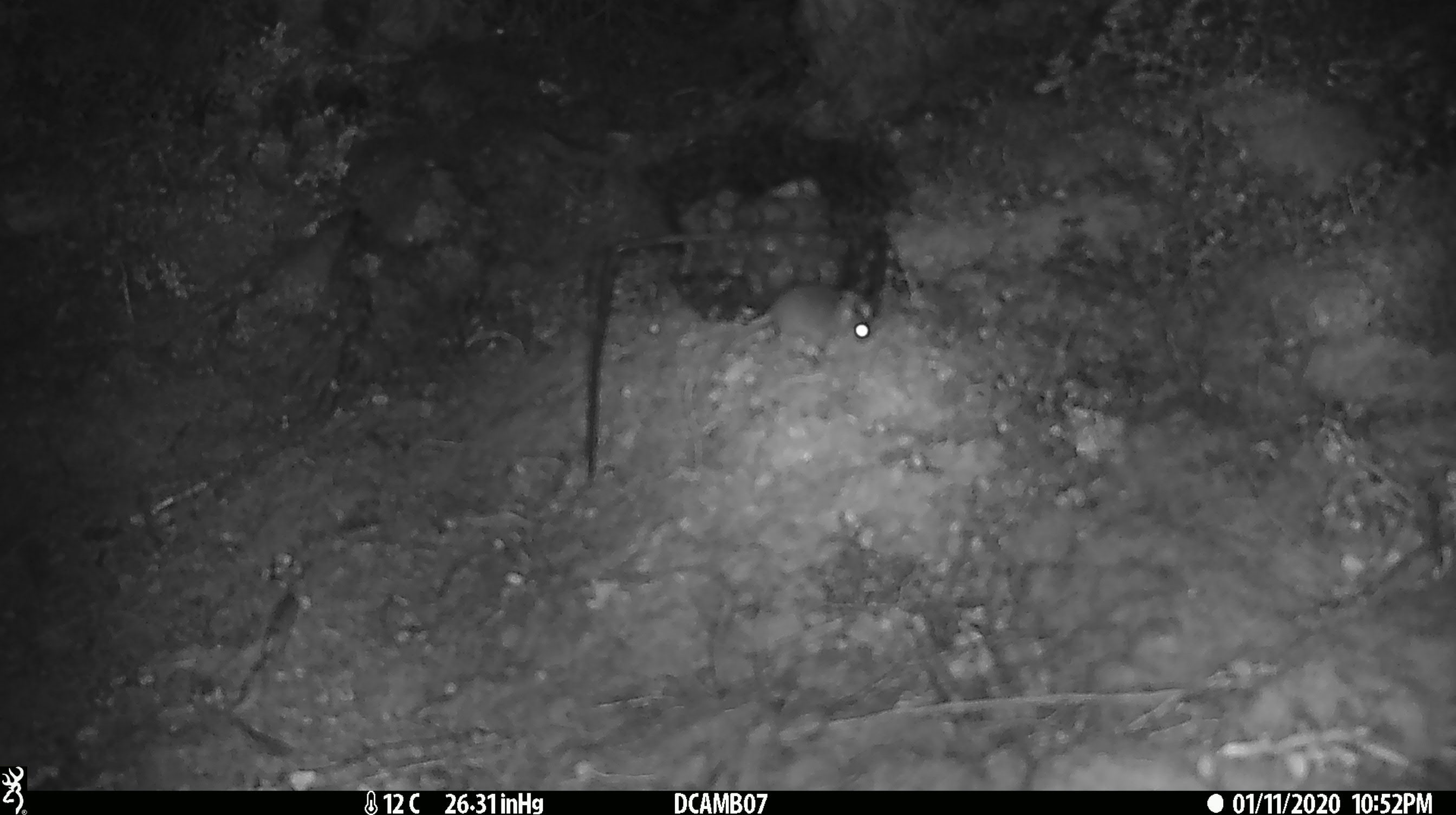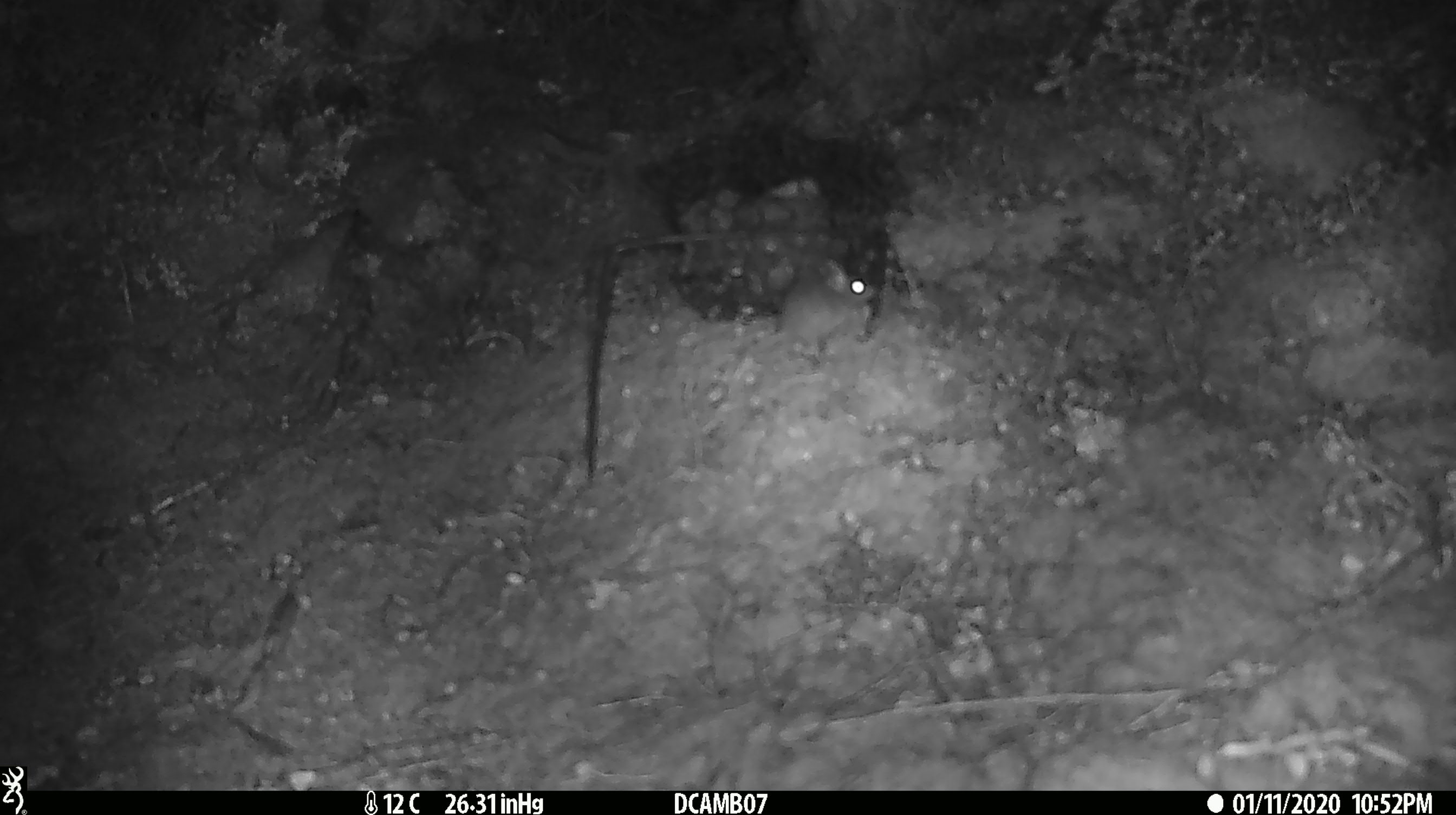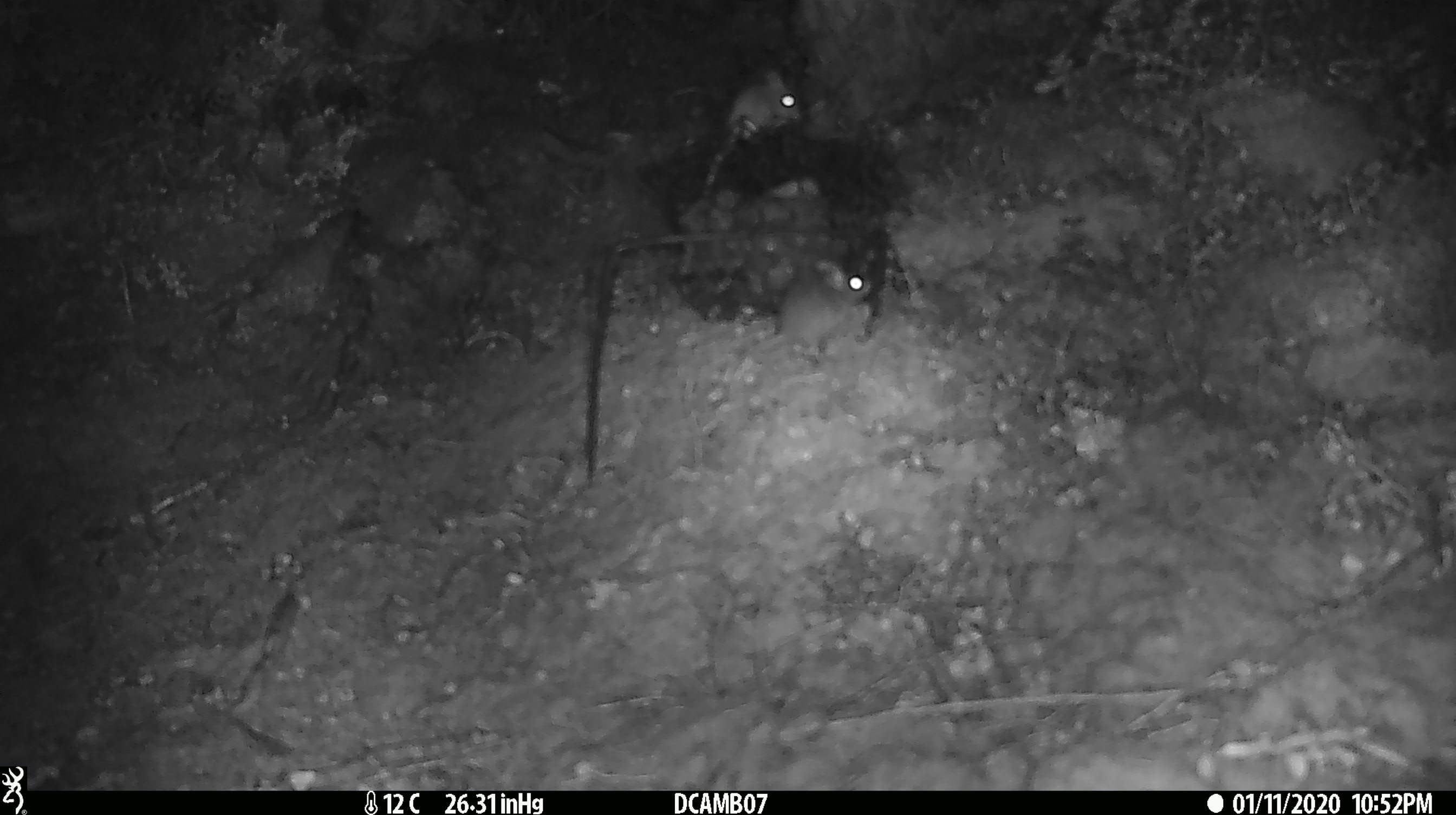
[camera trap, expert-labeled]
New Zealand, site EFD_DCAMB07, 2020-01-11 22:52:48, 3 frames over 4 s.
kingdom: Animalia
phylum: Chordata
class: Mammalia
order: Rodentia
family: Muridae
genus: Mus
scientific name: Mus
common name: mouse